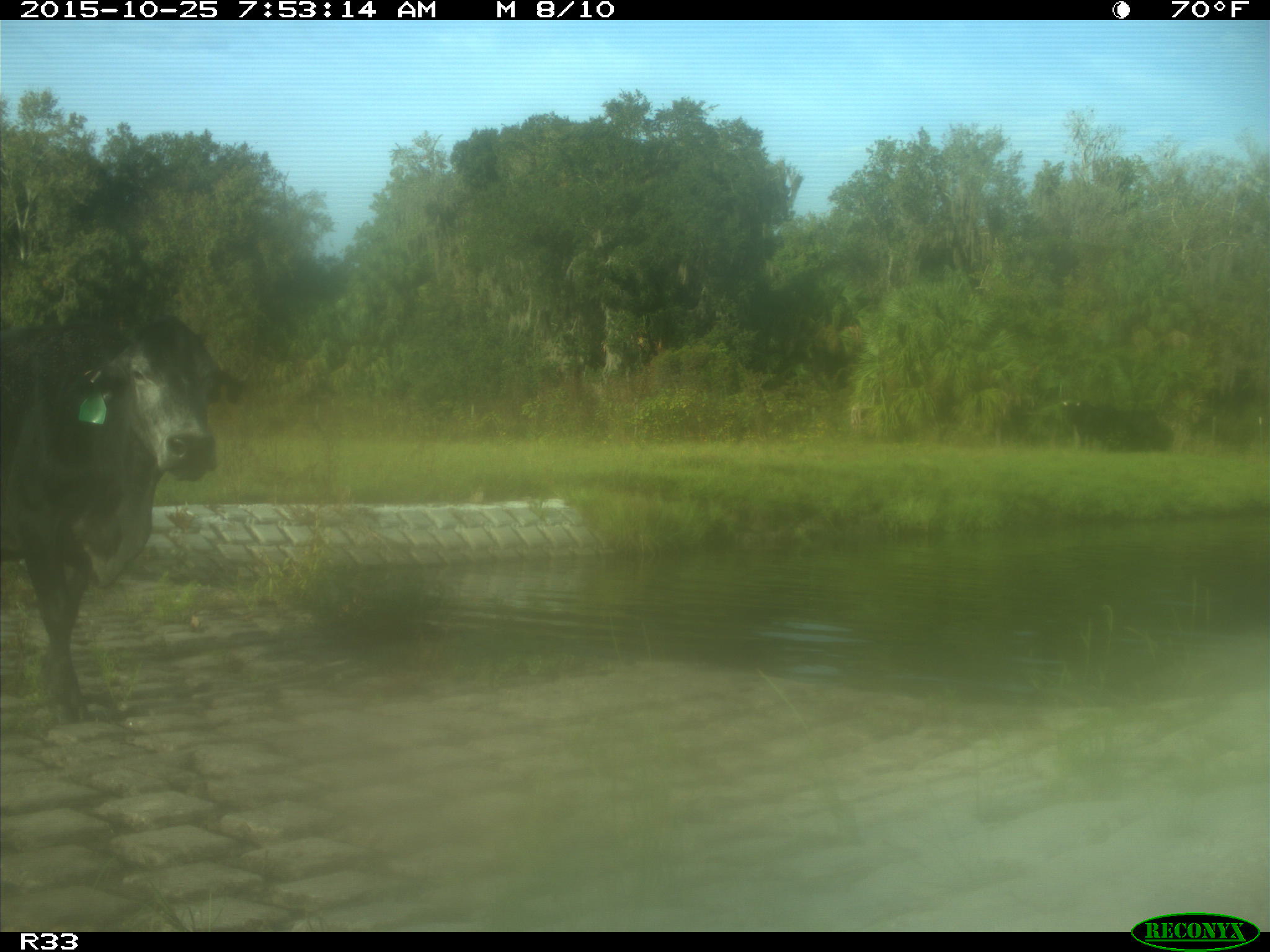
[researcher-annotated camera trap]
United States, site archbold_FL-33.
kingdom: Animalia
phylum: Chordata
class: Mammalia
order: Artiodactyla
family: Bovidae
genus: Bos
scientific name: Bos taurus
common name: domestic cow